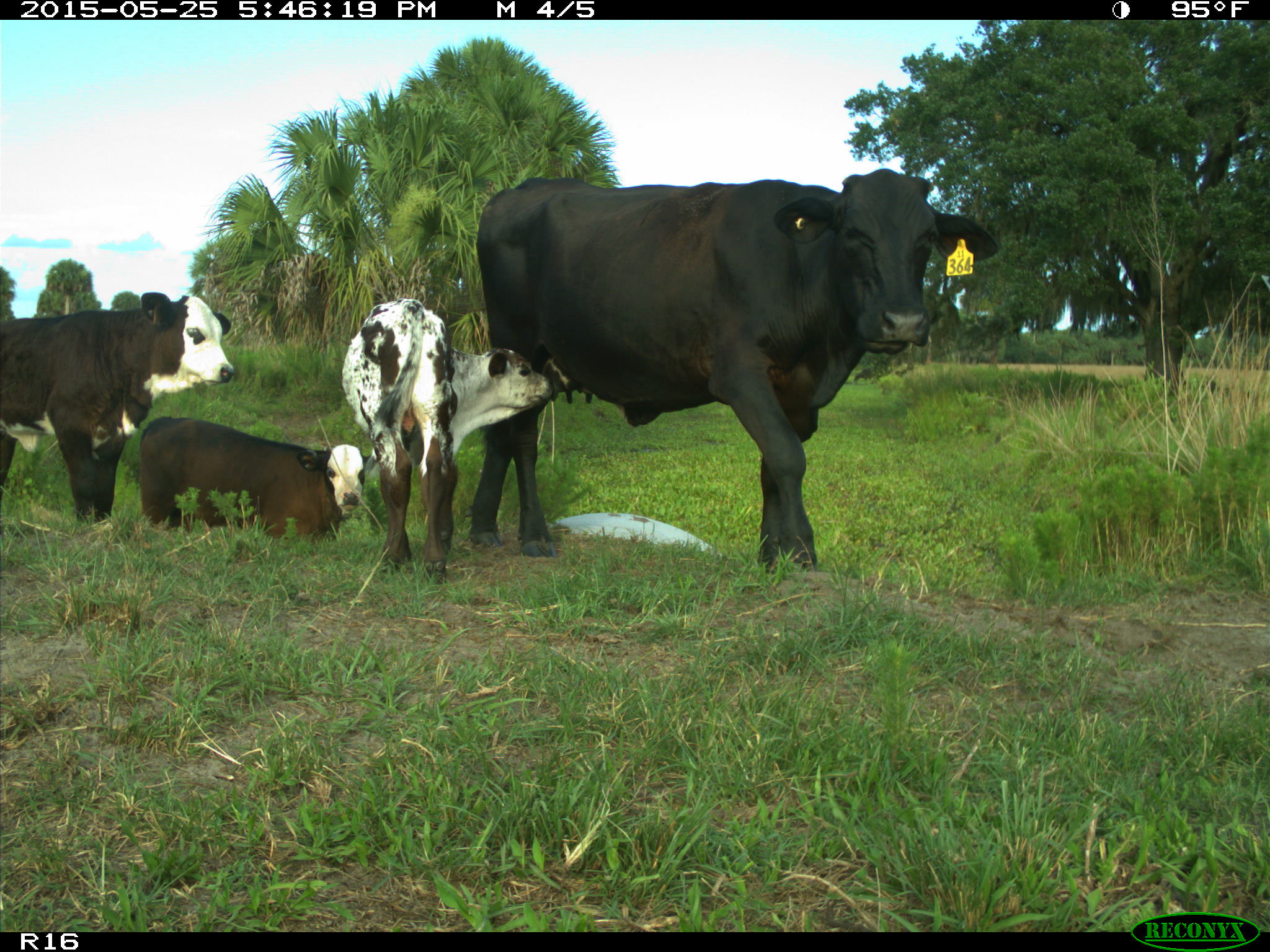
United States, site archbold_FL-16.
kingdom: Animalia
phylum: Chordata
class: Mammalia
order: Artiodactyla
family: Bovidae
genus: Bos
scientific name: Bos taurus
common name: domestic cow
Bos taurus (domestic cow).